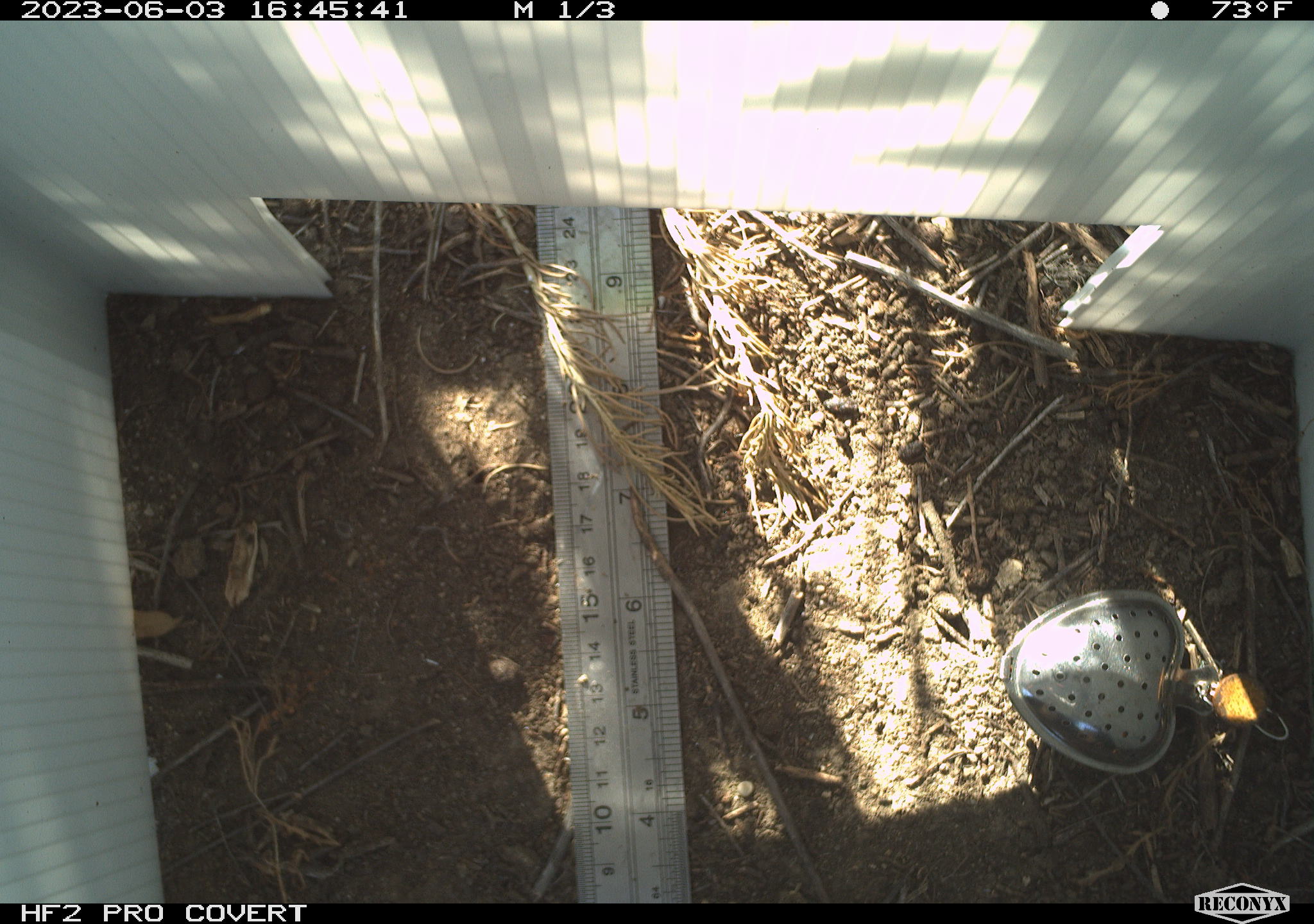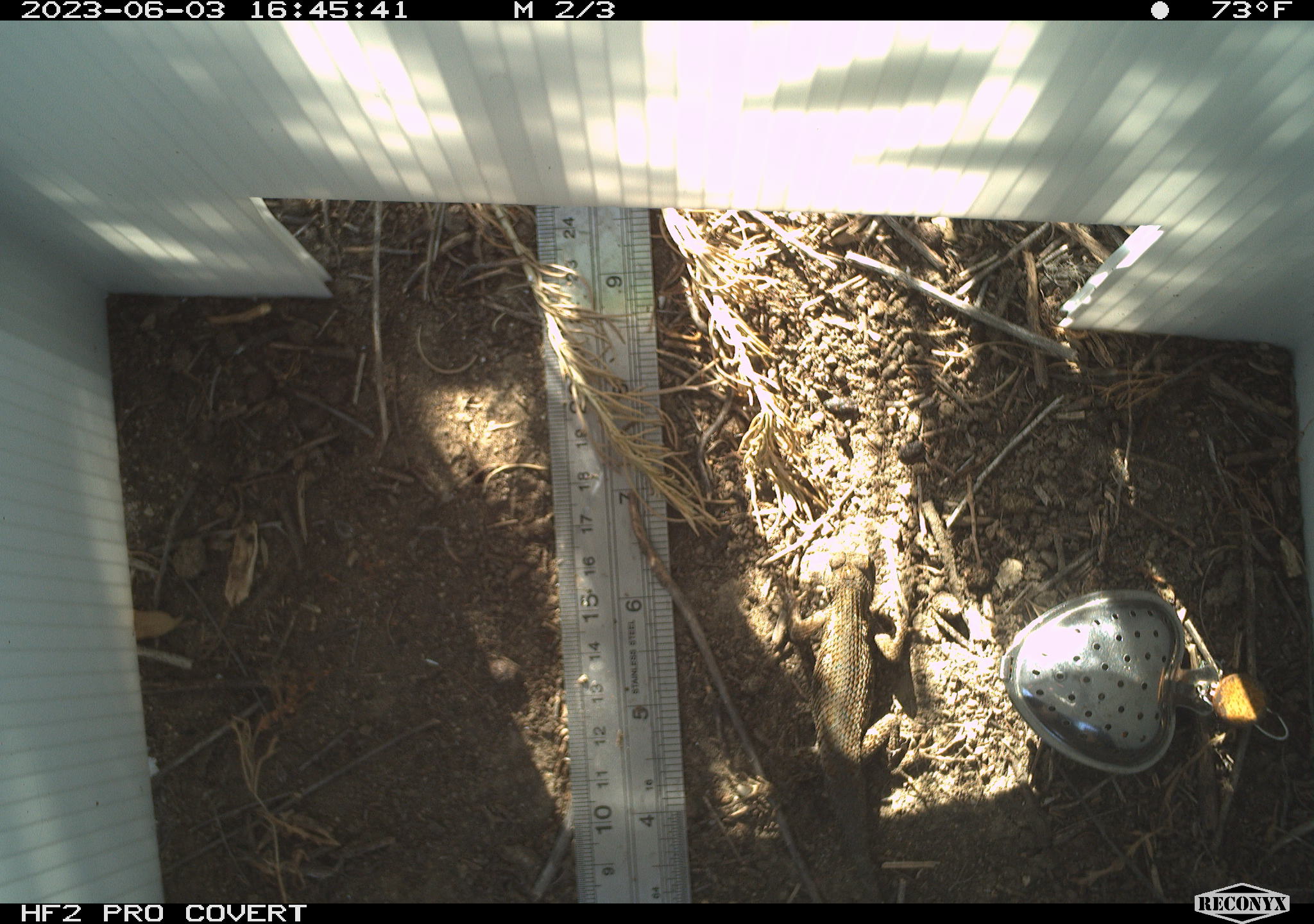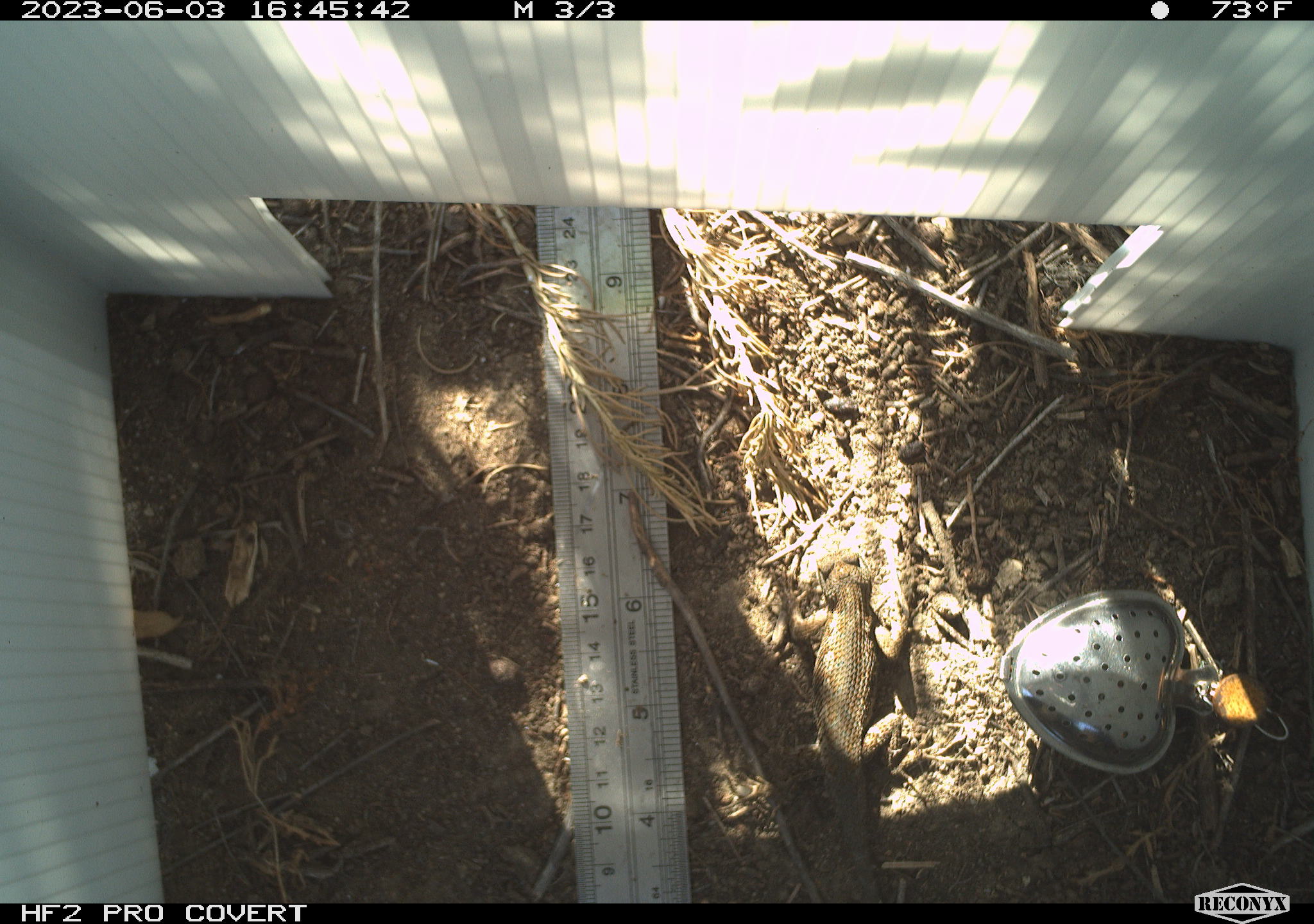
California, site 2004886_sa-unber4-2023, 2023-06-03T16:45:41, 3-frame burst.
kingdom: Animalia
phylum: Chordata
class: Reptilia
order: Squamata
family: Phrynosomatidae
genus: Sceloporus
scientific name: Sceloporus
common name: spiny lizards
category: sceloporus species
Sceloporus species (spiny lizards) (Sceloporus).